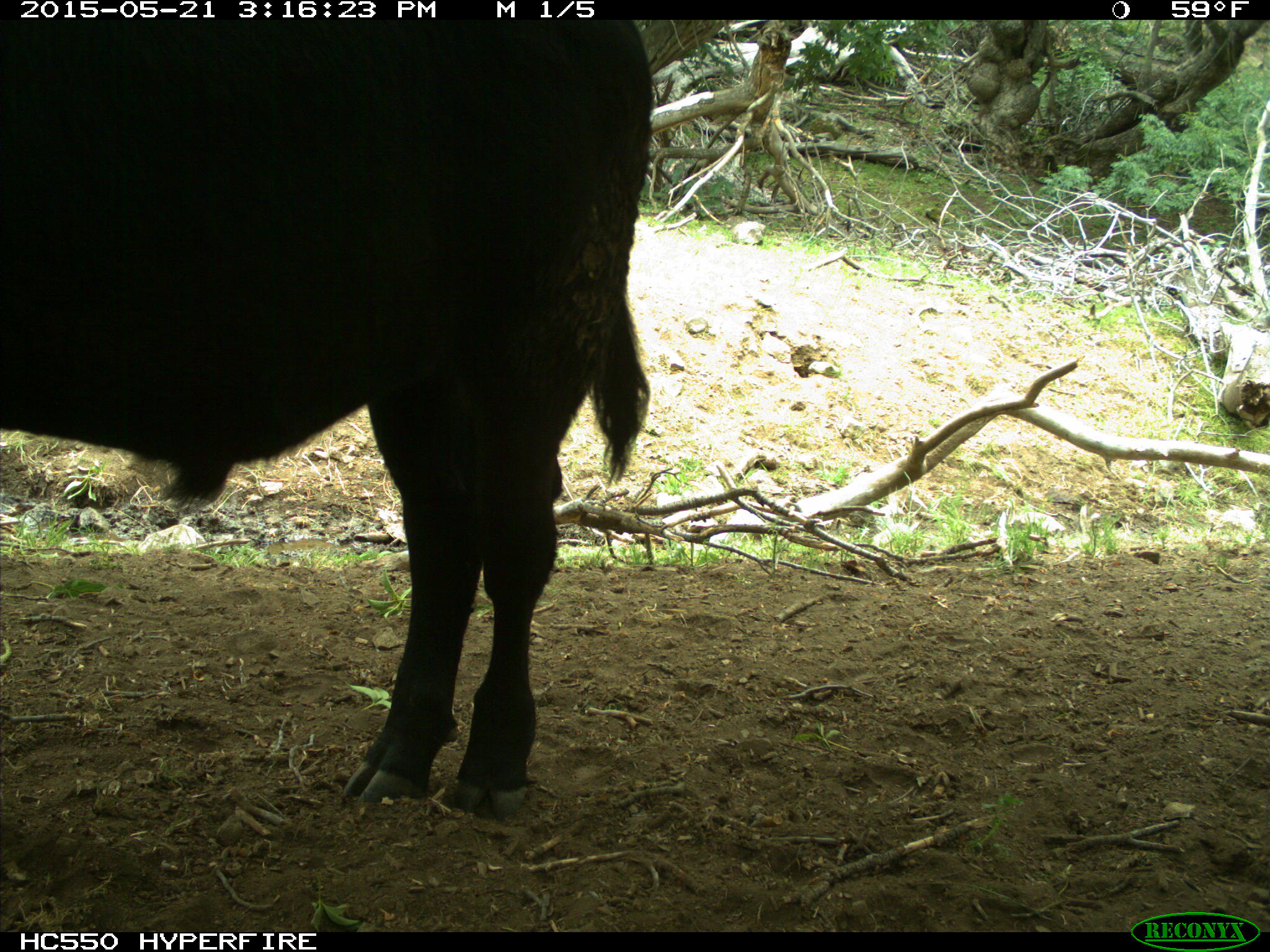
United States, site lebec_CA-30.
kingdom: Animalia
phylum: Chordata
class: Mammalia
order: Artiodactyla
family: Bovidae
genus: Bos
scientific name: Bos taurus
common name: domestic cow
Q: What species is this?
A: Bos taurus (domestic cow).